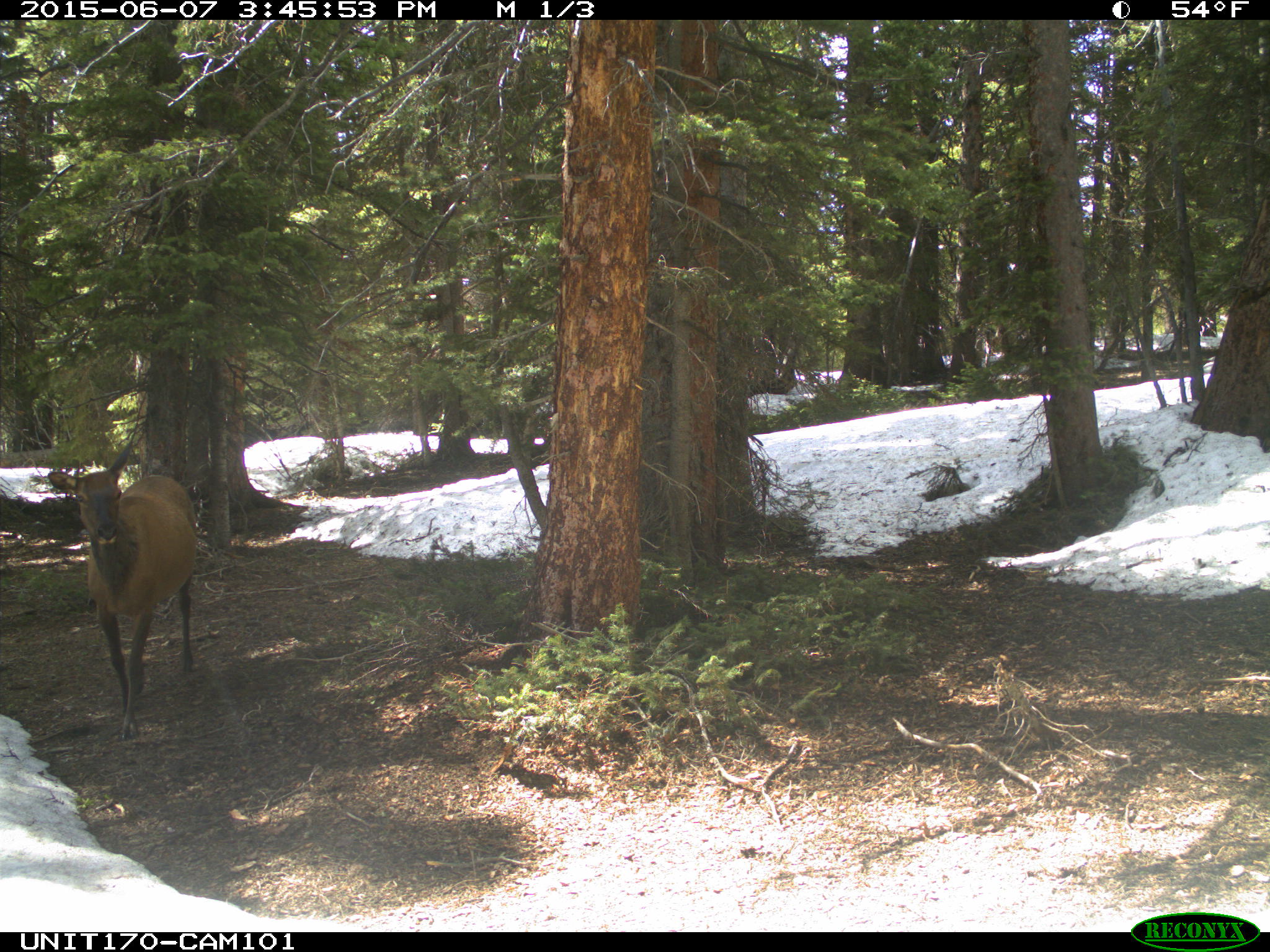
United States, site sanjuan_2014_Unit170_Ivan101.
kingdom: Animalia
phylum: Chordata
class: Mammalia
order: Artiodactyla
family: Cervidae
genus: Cervus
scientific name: Cervus elaphus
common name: red deer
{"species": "Cervus elaphus (red deer)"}